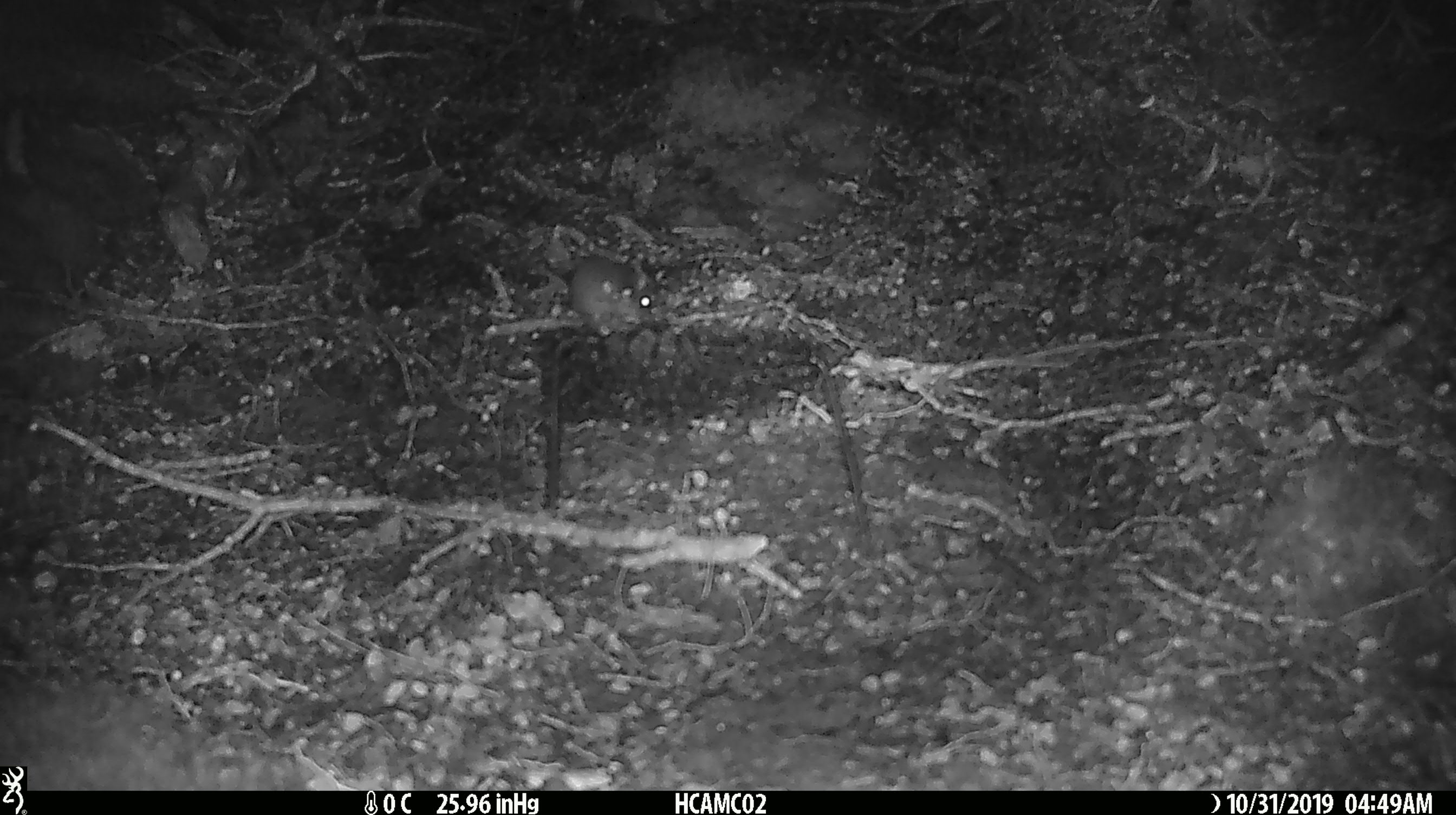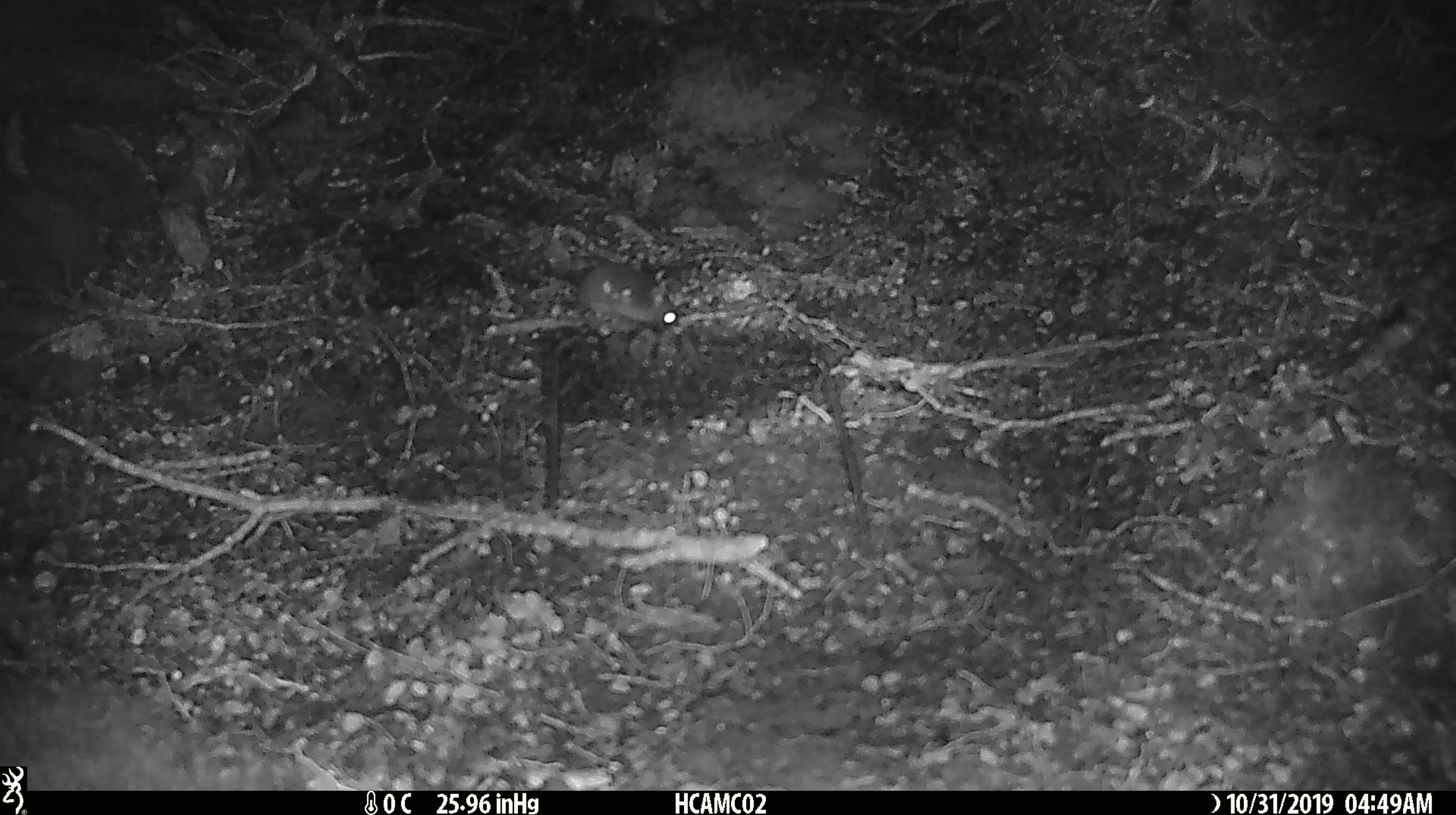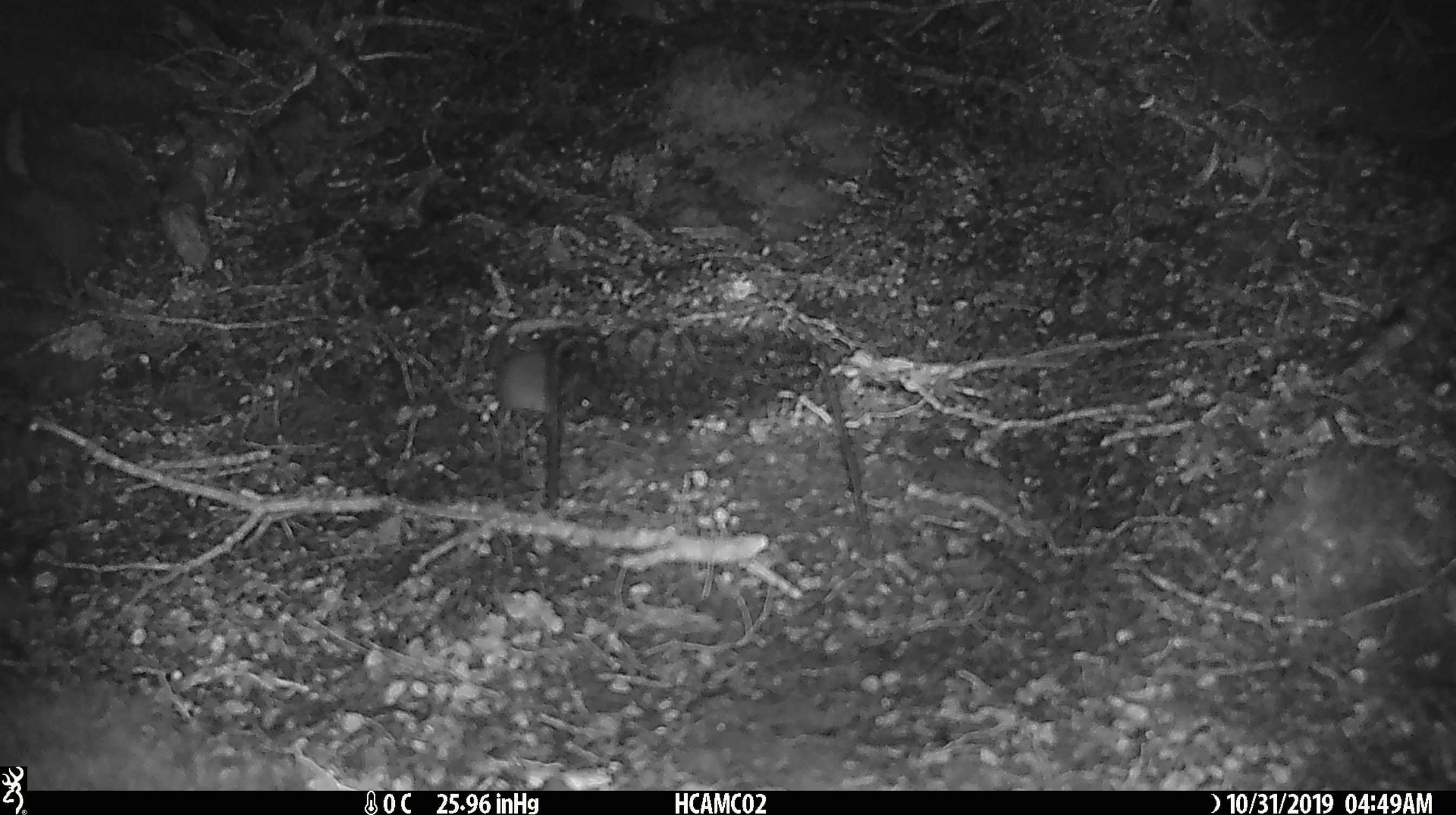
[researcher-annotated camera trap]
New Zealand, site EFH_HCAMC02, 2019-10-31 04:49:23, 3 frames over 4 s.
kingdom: Animalia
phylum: Chordata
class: Mammalia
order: Rodentia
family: Muridae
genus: Mus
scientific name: Mus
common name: mouse